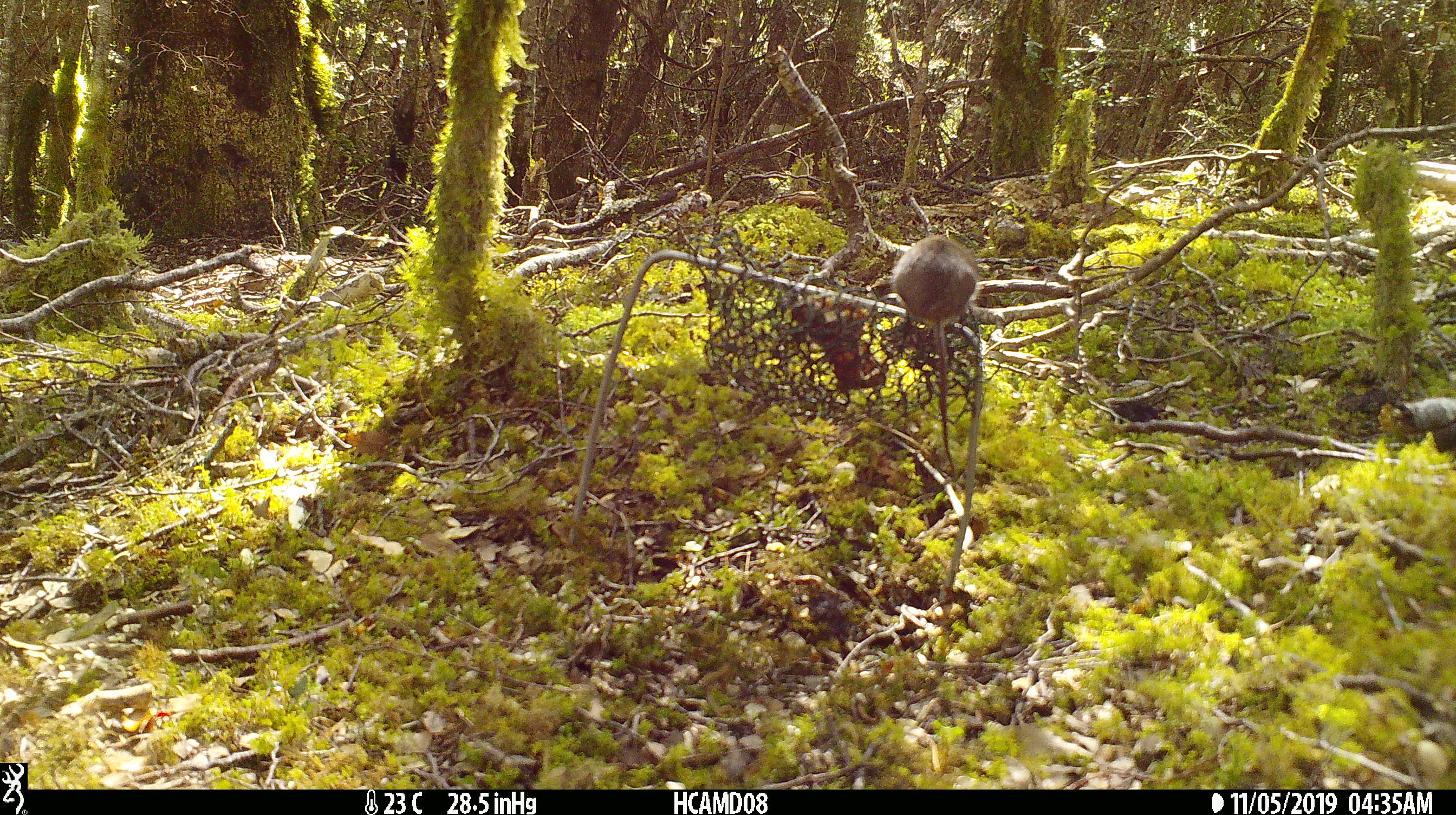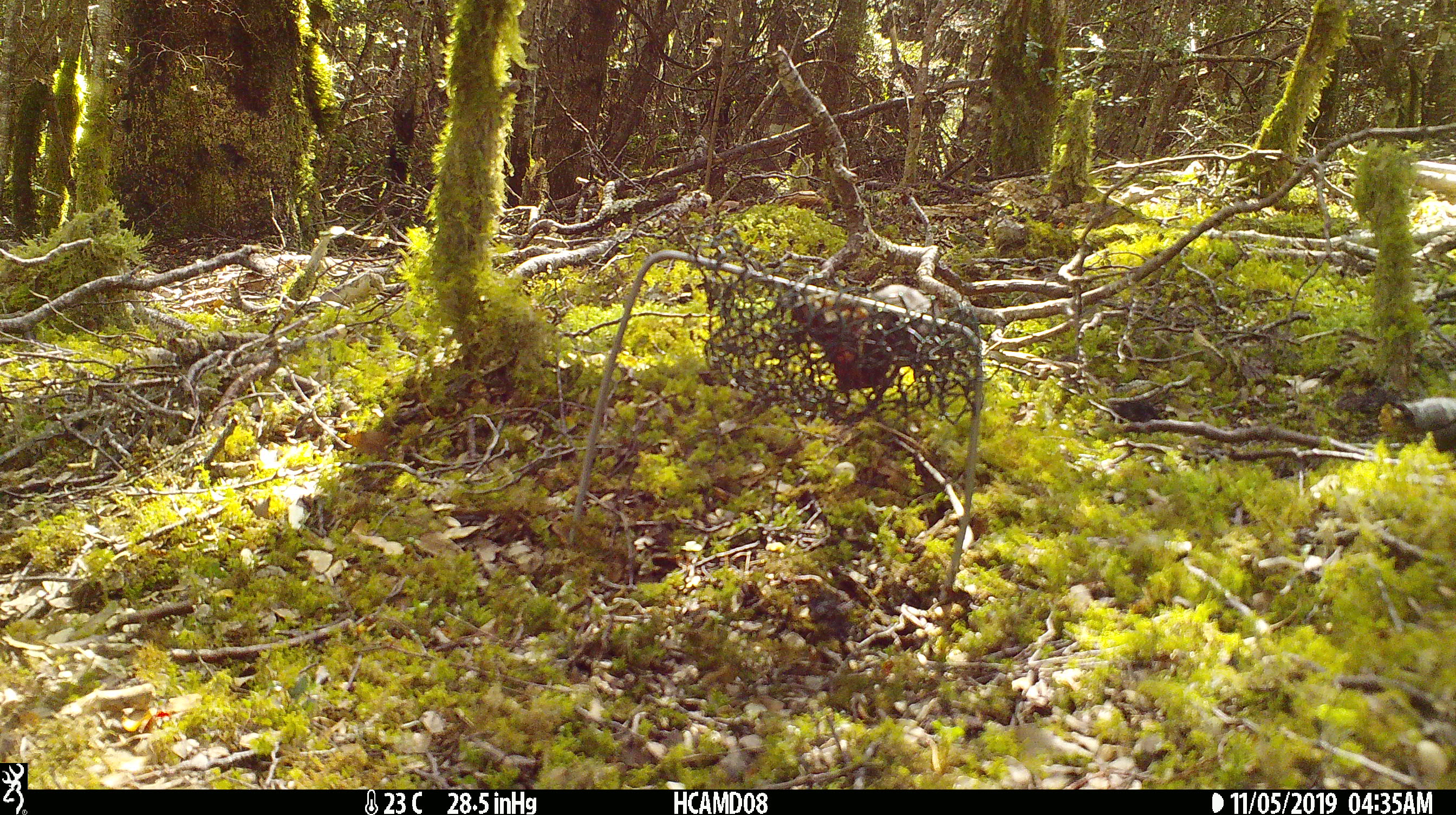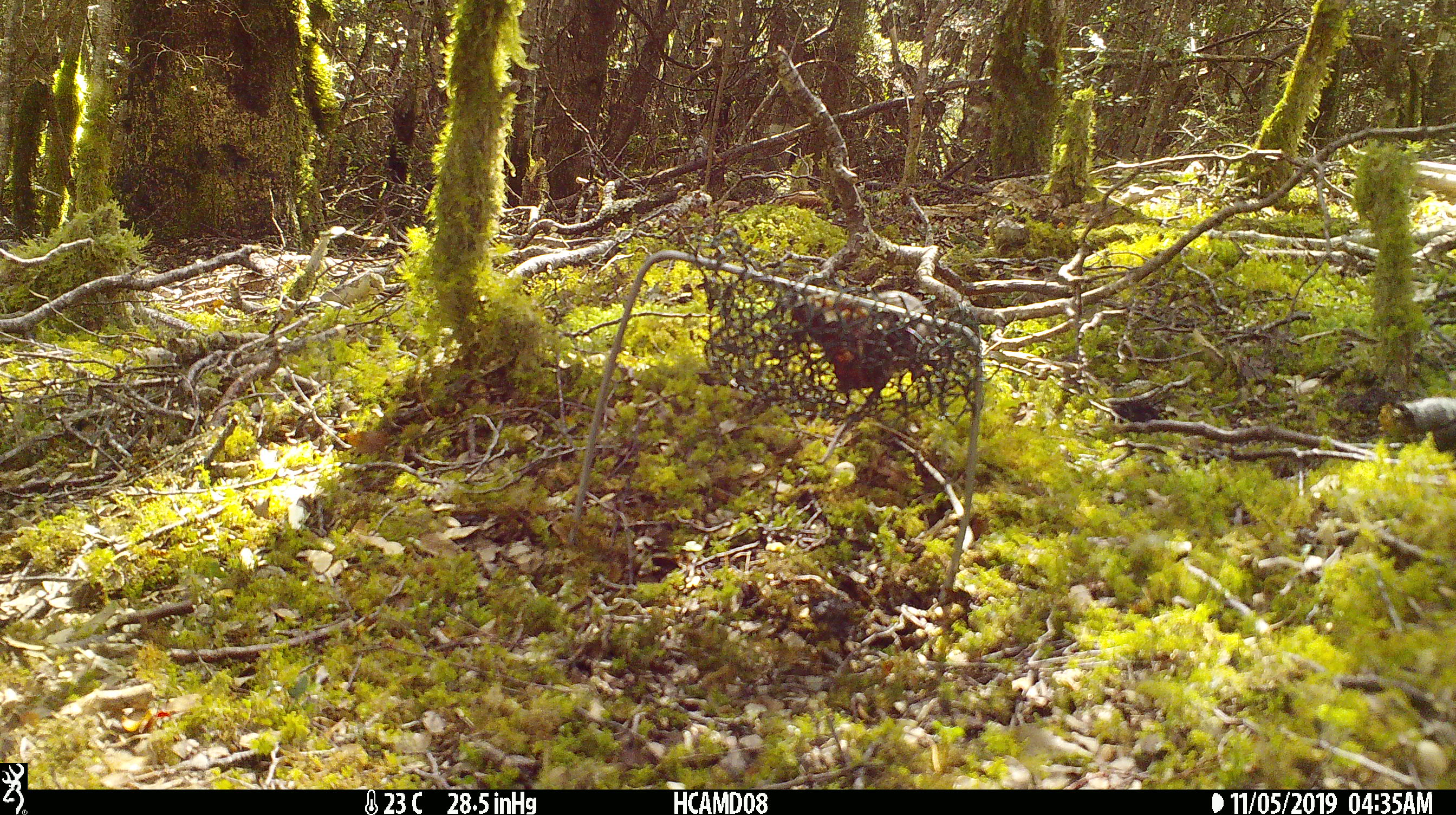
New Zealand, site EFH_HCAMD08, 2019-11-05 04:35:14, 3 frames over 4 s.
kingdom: Animalia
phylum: Chordata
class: Mammalia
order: Rodentia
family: Muridae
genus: Mus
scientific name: Mus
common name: mouse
Mouse (Mus).